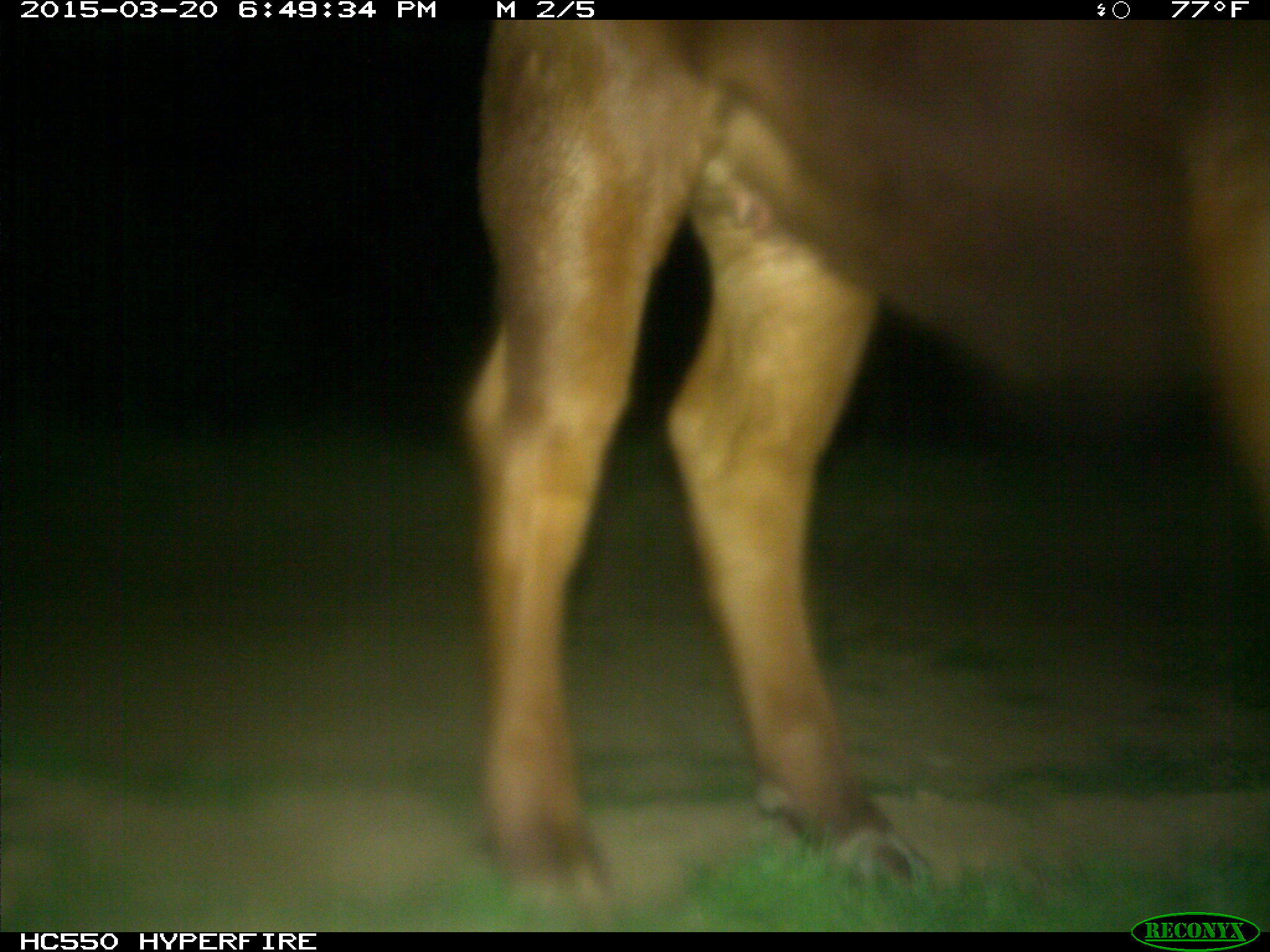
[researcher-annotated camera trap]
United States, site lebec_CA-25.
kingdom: Animalia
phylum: Chordata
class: Mammalia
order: Artiodactyla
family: Bovidae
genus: Bos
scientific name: Bos taurus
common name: domestic cow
Bos taurus (domestic cow).